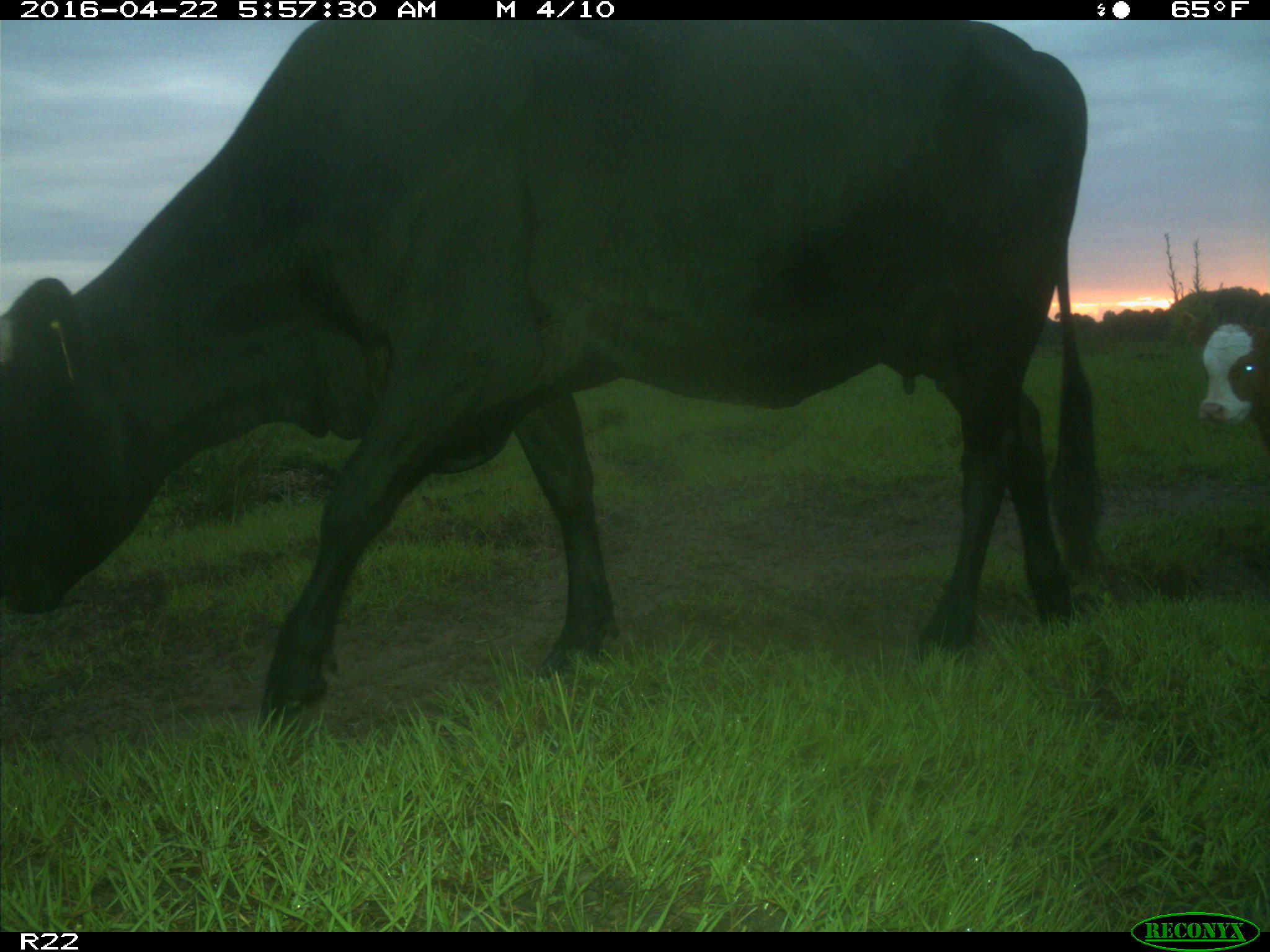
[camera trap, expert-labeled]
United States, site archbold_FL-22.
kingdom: Animalia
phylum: Chordata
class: Mammalia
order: Artiodactyla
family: Bovidae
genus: Bos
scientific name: Bos taurus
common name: domestic cow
Bos taurus (domestic cow).